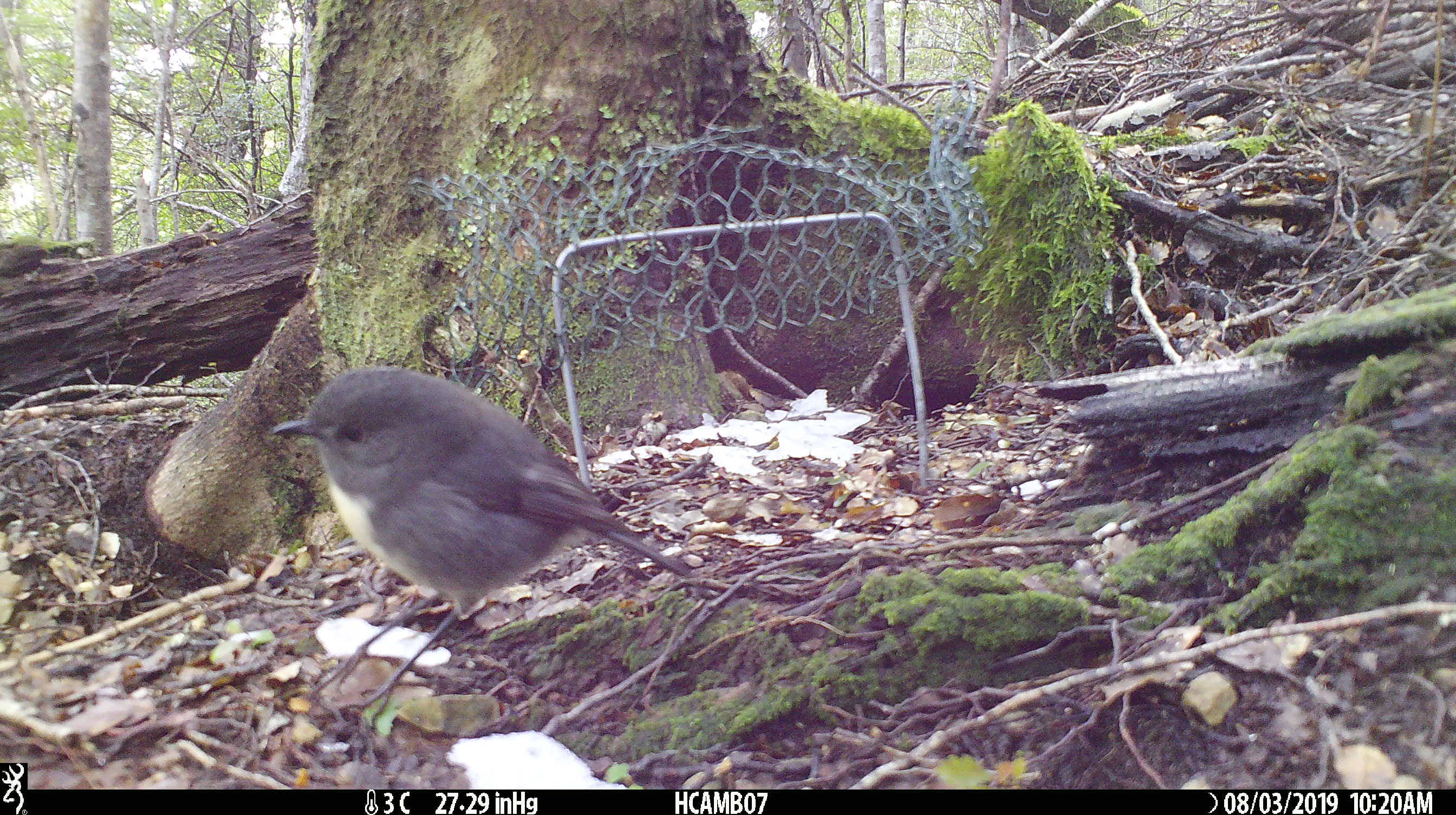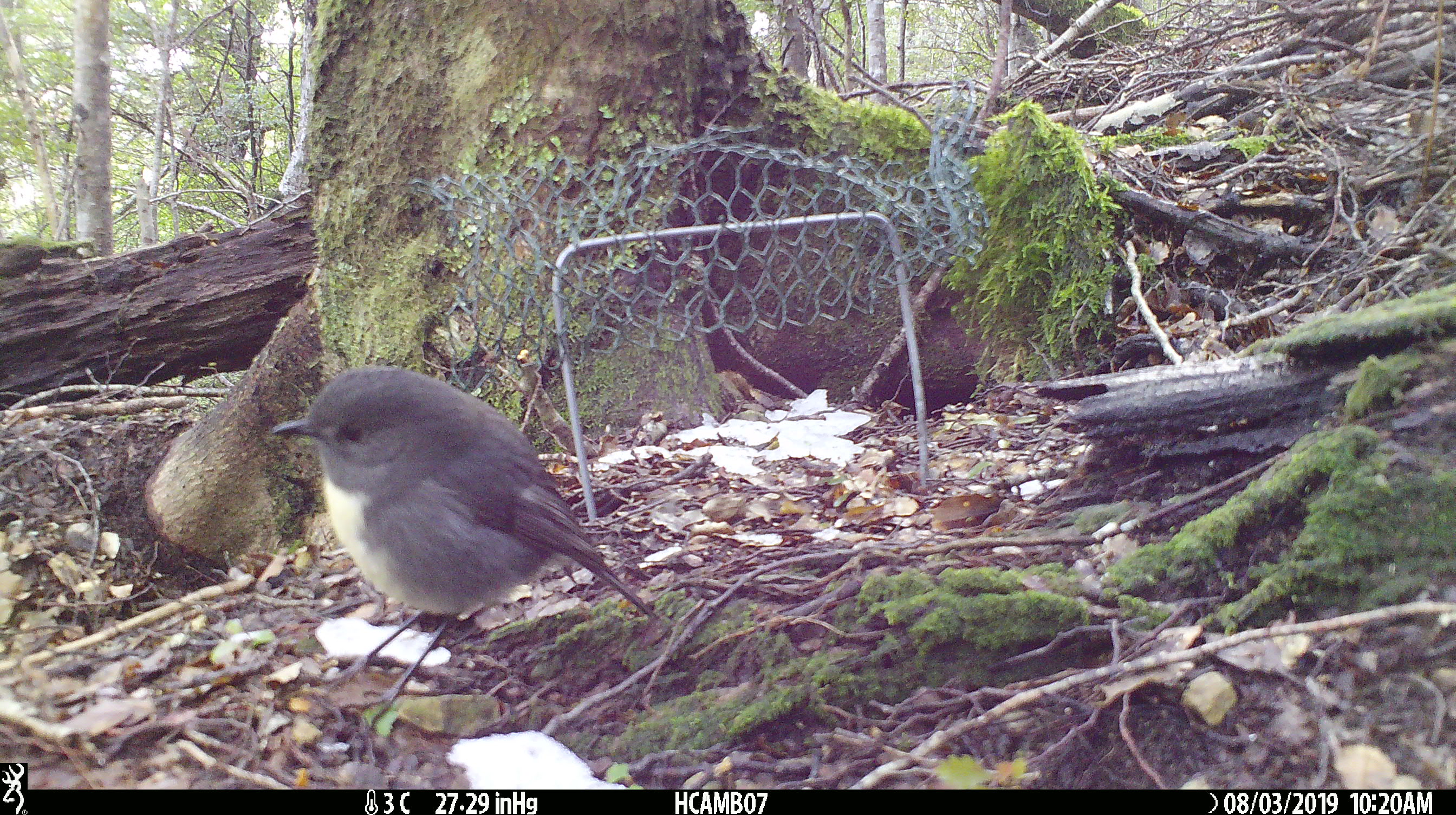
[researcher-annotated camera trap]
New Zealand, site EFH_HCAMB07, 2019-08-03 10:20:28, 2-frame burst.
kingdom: Animalia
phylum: Chordata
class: Aves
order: Passeriformes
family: Petroicidae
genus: Petroica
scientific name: Petroica australis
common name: new zealand robin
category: robin